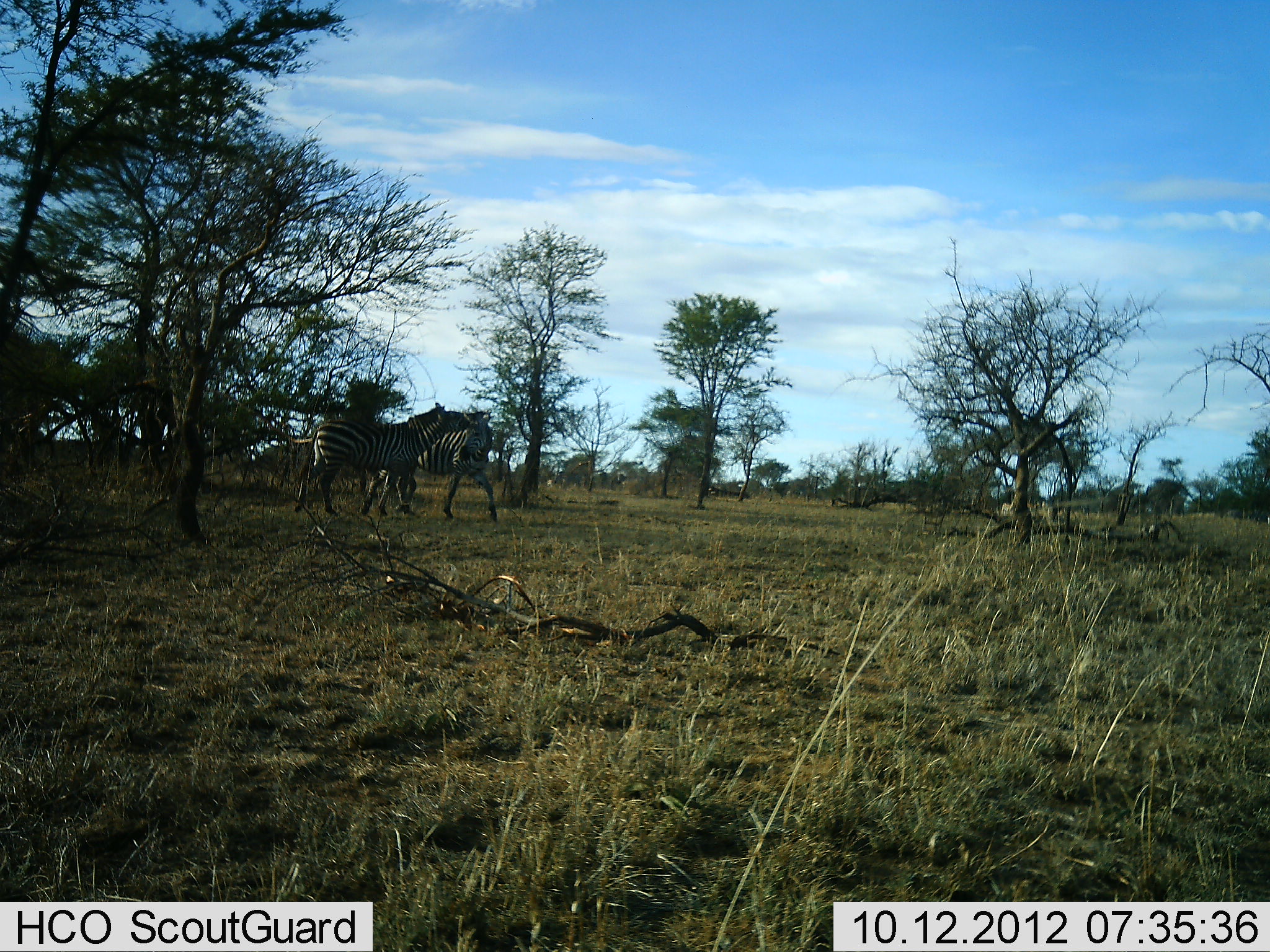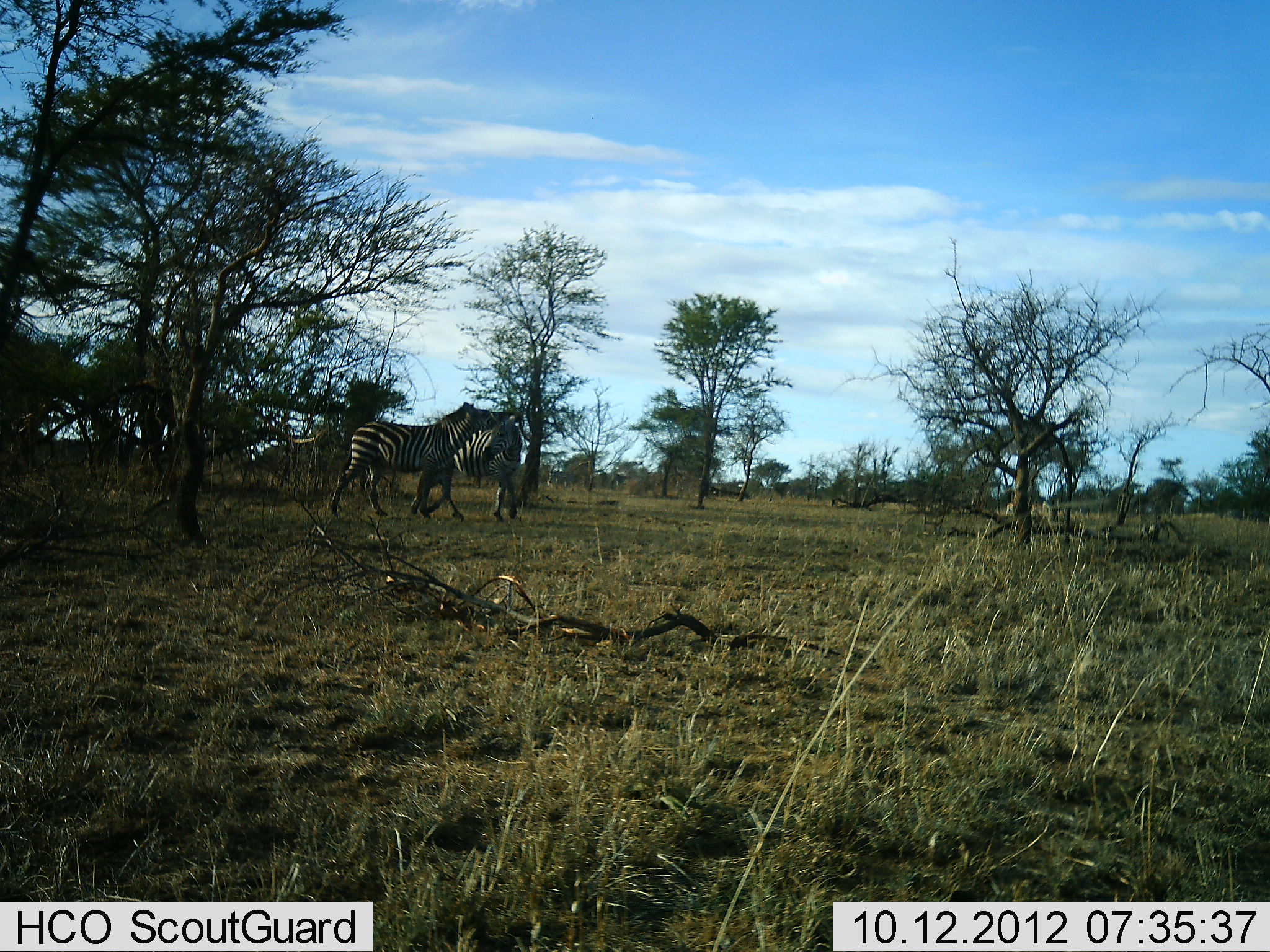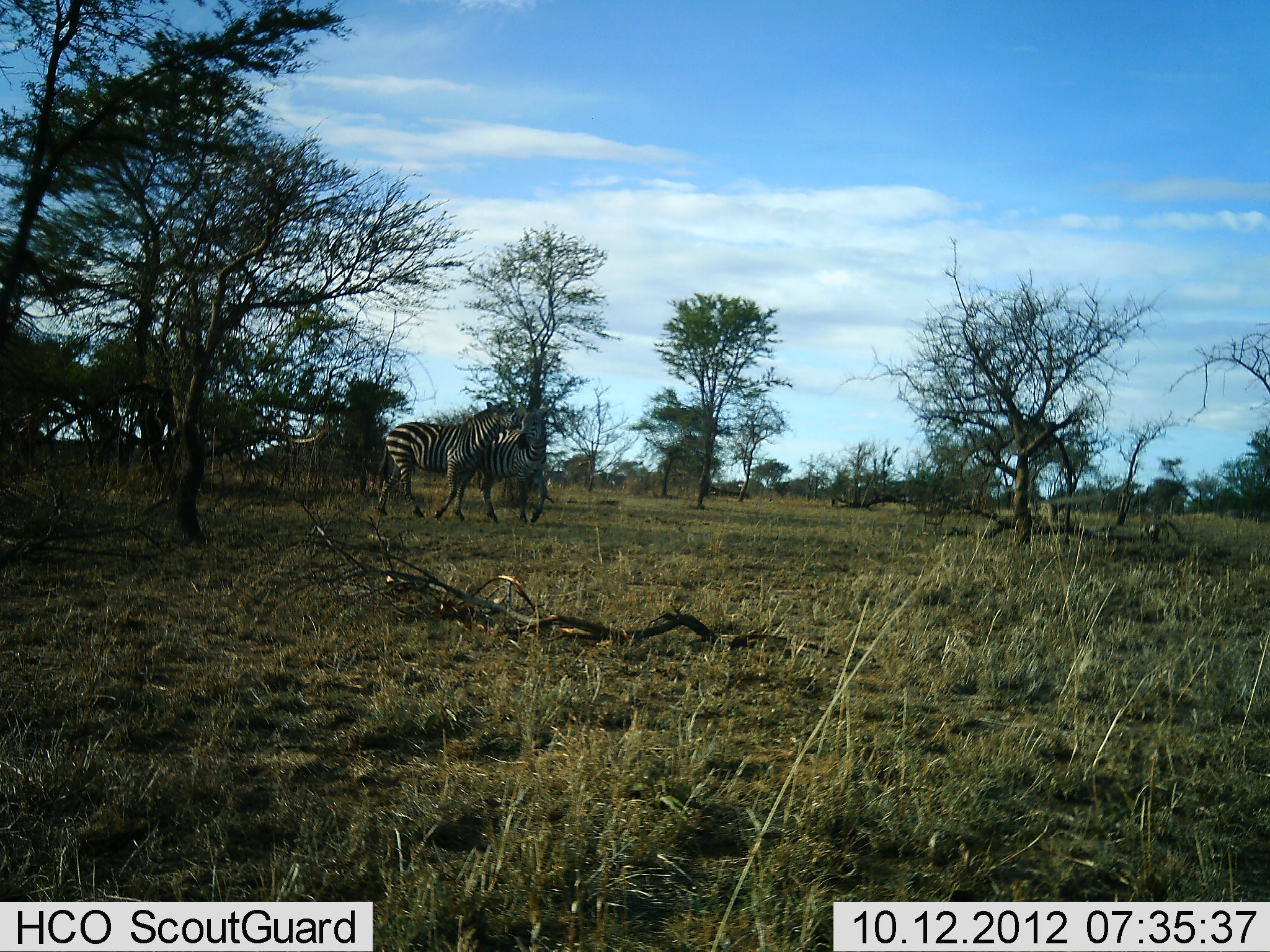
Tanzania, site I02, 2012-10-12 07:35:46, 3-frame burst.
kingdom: Animalia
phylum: Chordata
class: Mammalia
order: Perissodactyla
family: Equidae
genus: Equus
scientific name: Equus quagga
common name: plains zebra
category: zebra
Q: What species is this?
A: Zebra (plains zebra) (Equus quagga).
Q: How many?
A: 2.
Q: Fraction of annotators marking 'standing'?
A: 10%.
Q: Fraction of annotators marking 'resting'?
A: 0%.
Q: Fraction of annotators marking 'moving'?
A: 70%.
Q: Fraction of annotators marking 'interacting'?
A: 50%.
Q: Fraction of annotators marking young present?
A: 0%.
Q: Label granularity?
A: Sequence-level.